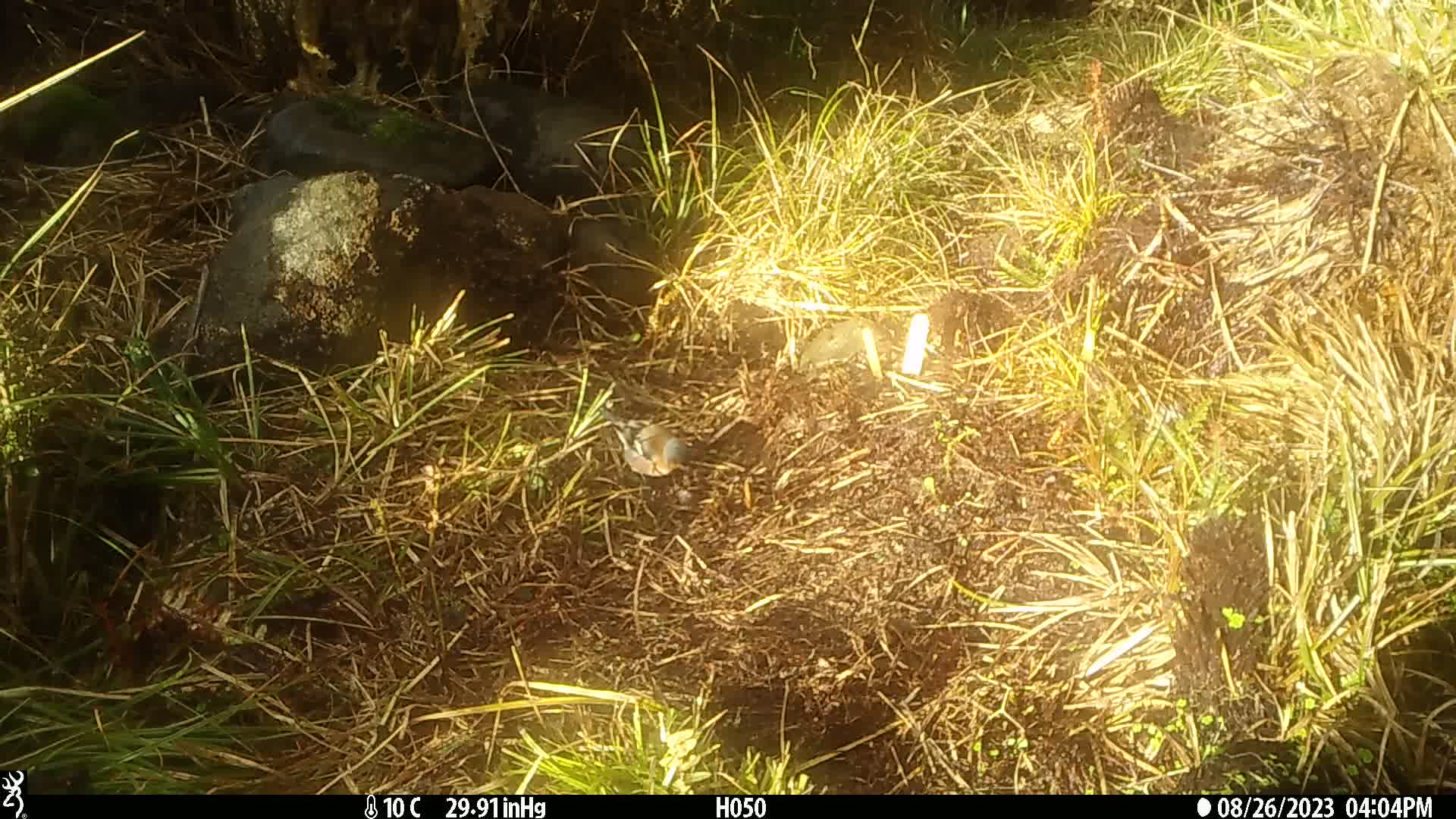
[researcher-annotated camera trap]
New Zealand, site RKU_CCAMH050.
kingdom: Animalia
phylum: Chordata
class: Aves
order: Passeriformes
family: Fringillidae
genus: Fringilla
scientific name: Fringilla coelebs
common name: common chaffinch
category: chaffinch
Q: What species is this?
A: Chaffinch (common chaffinch) (Fringilla coelebs).